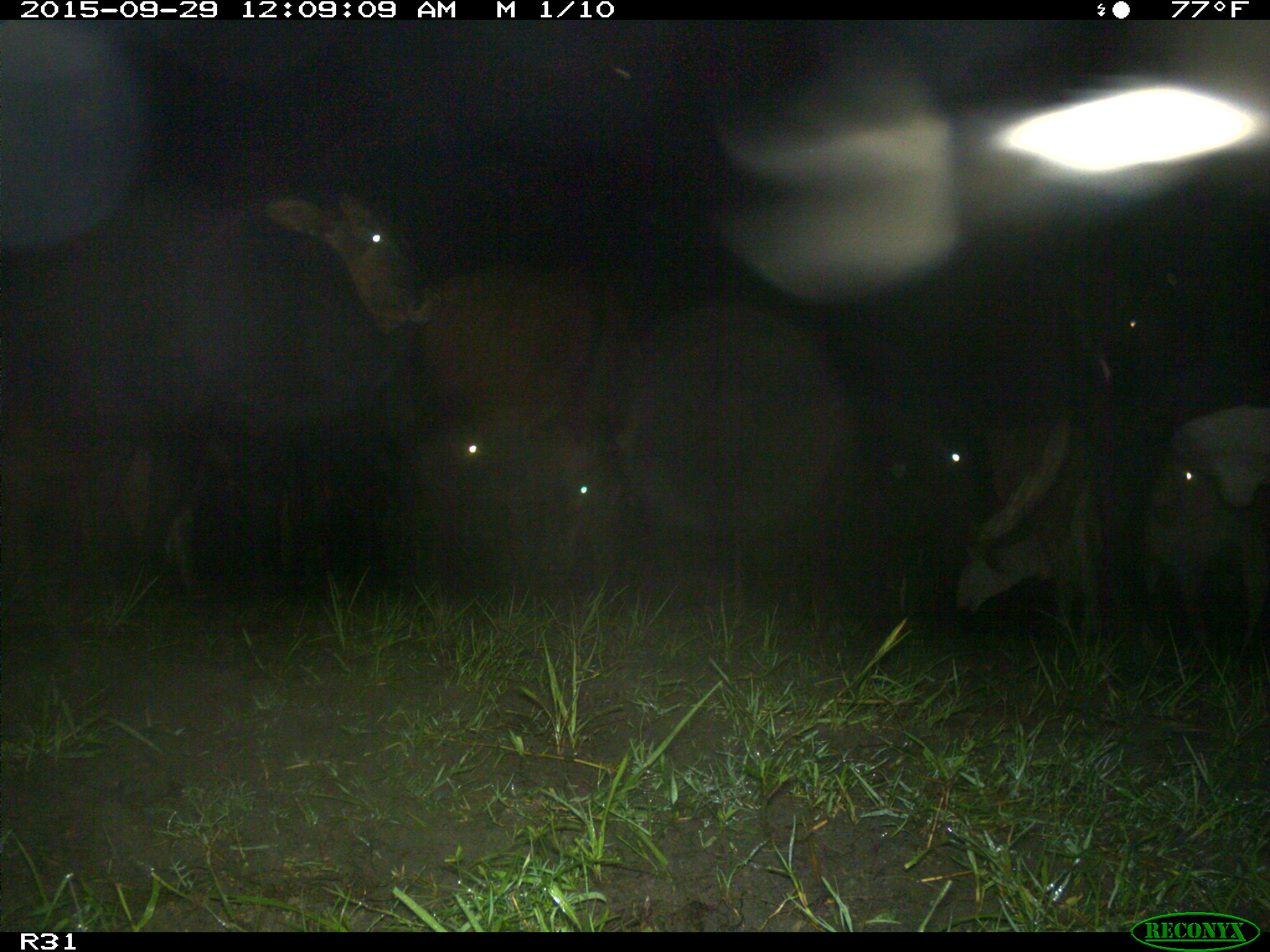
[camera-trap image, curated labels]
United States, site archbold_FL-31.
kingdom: Animalia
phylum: Chordata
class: Mammalia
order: Artiodactyla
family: Bovidae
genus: Bos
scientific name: Bos taurus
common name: domestic cow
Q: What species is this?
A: Bos taurus (domestic cow).